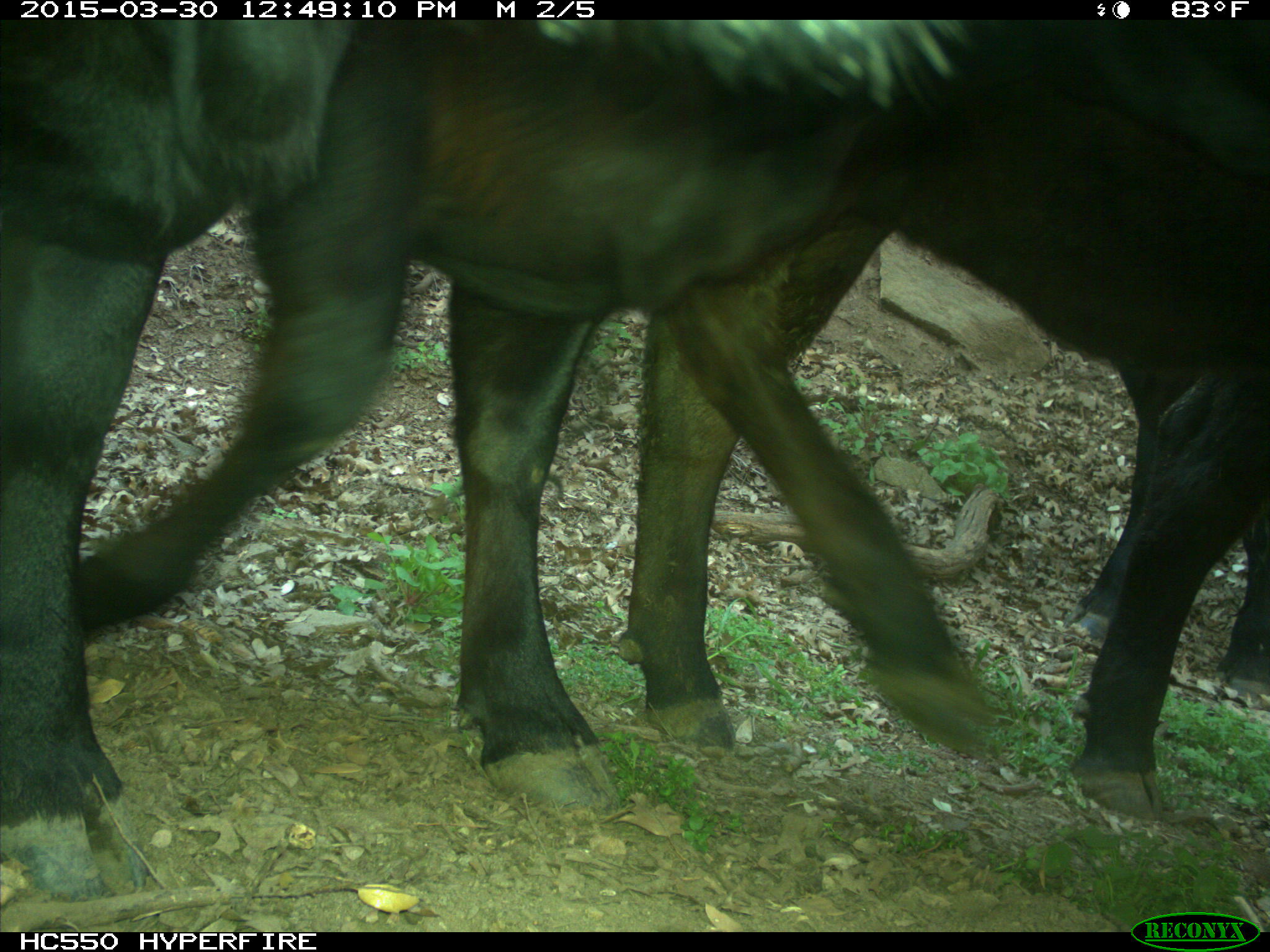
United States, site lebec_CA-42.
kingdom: Animalia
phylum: Chordata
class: Mammalia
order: Artiodactyla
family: Bovidae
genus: Bos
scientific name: Bos taurus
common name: domestic cow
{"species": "Bos taurus (domestic cow)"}